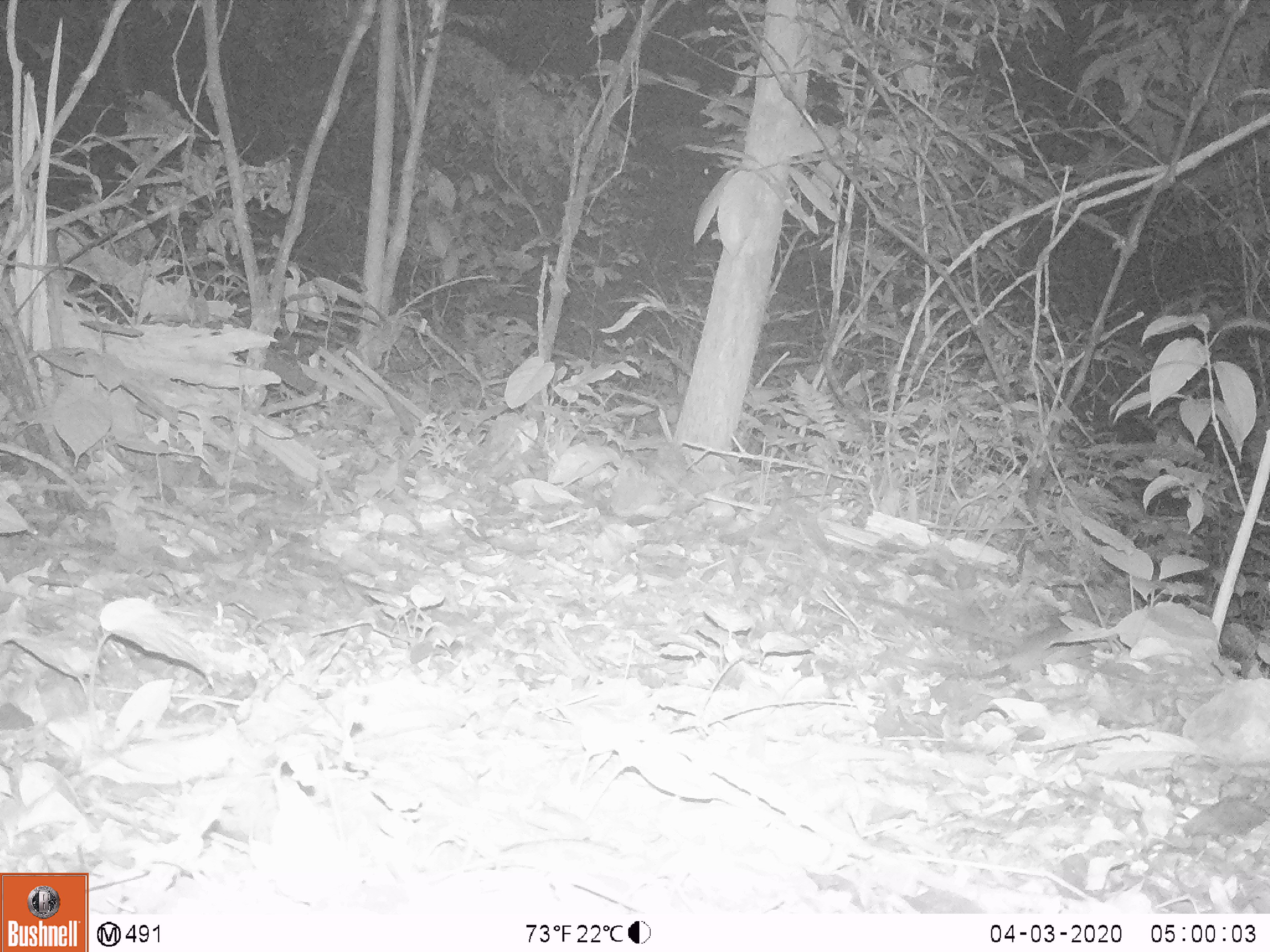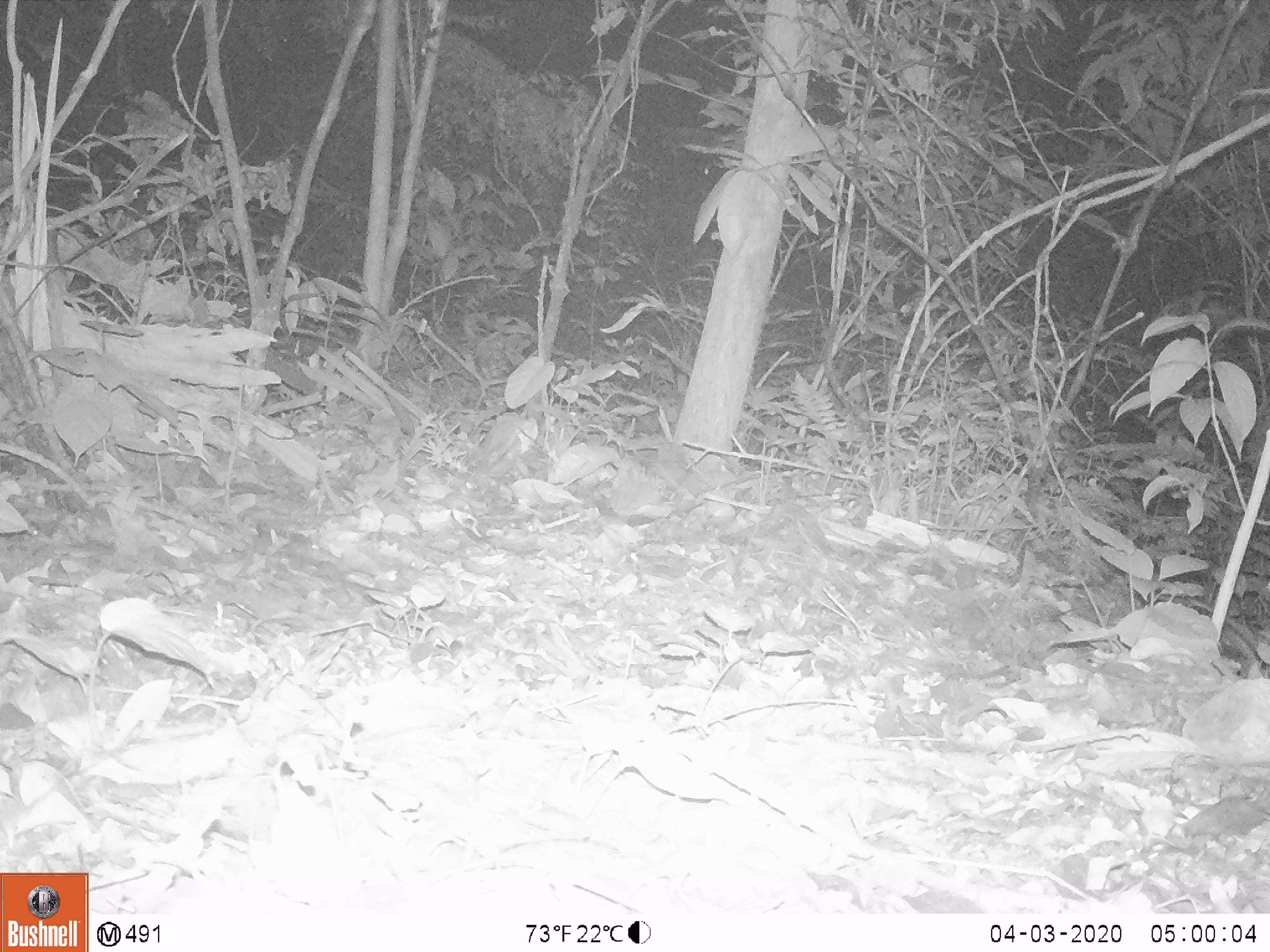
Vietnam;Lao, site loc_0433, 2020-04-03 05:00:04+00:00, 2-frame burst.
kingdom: Animalia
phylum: Chordata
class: Mammalia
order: Rodentia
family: Muridae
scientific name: Muridae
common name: old-world mice and rats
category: unidentified murid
Unidentified murid (old-world mice and rats) (Muridae). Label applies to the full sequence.